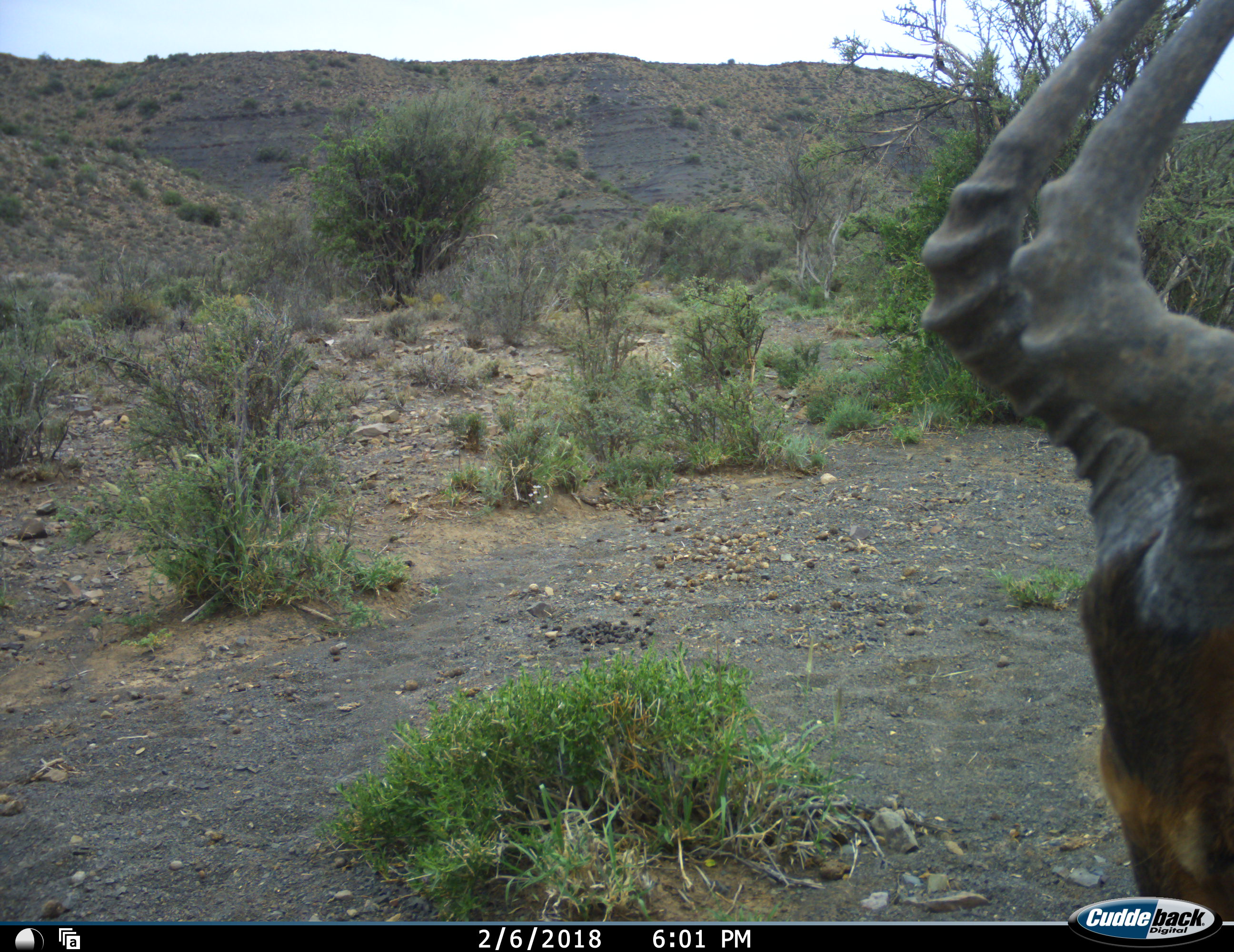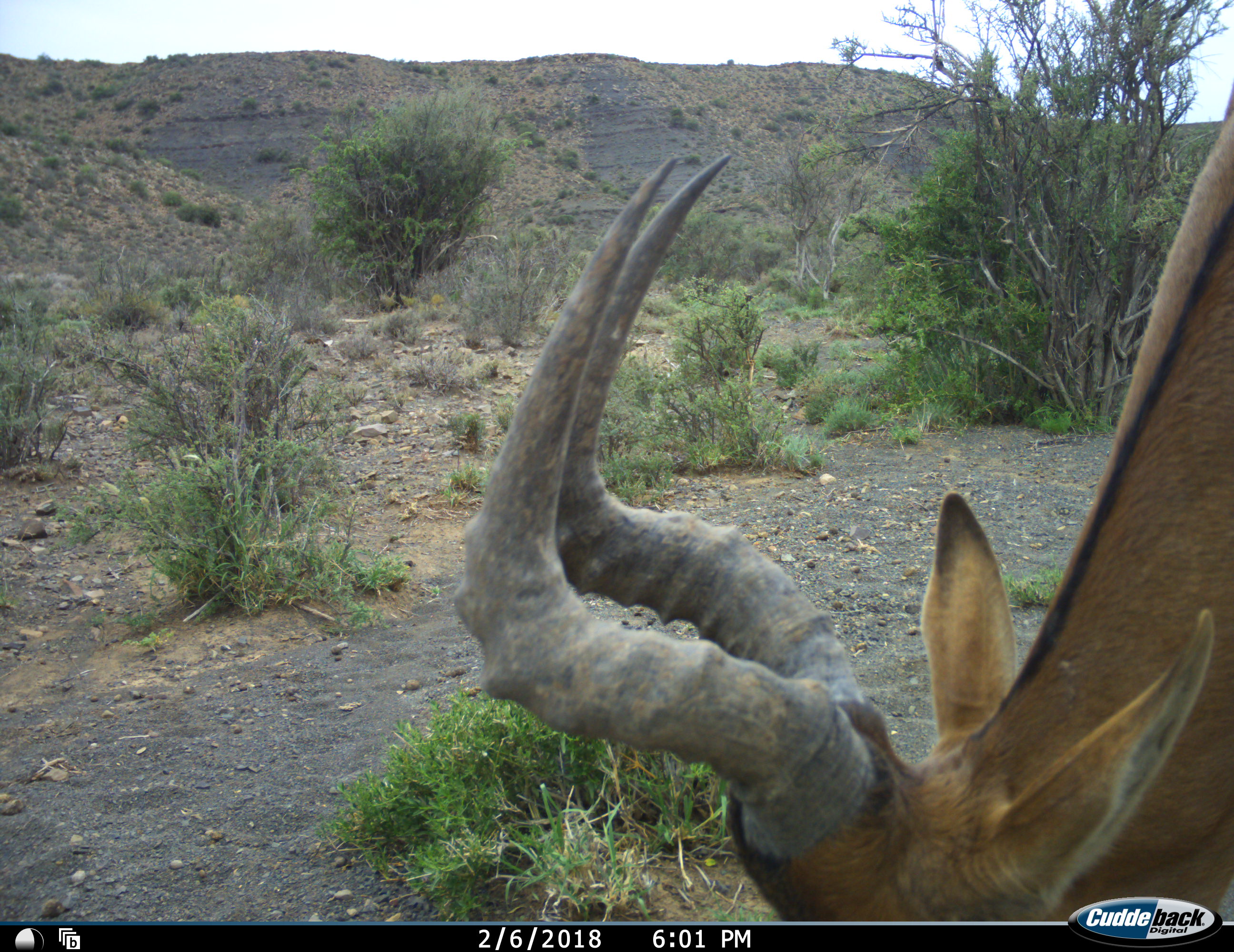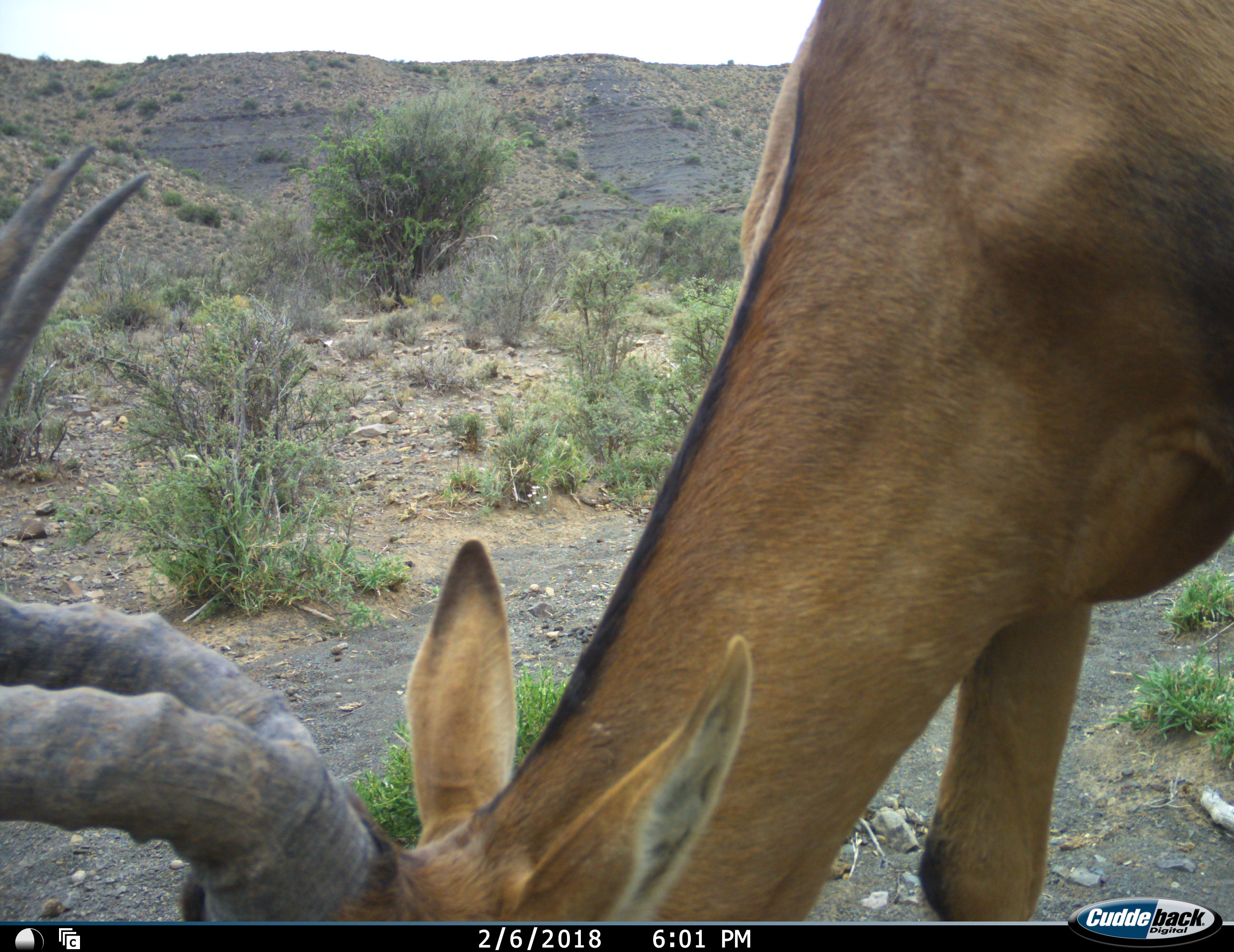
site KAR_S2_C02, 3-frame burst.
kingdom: Animalia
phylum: Chordata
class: Mammalia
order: Artiodactyla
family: Bovidae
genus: Alcelaphus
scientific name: Alcelaphus buselaphus caama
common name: red hartebeest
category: hartebeestred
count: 1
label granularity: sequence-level